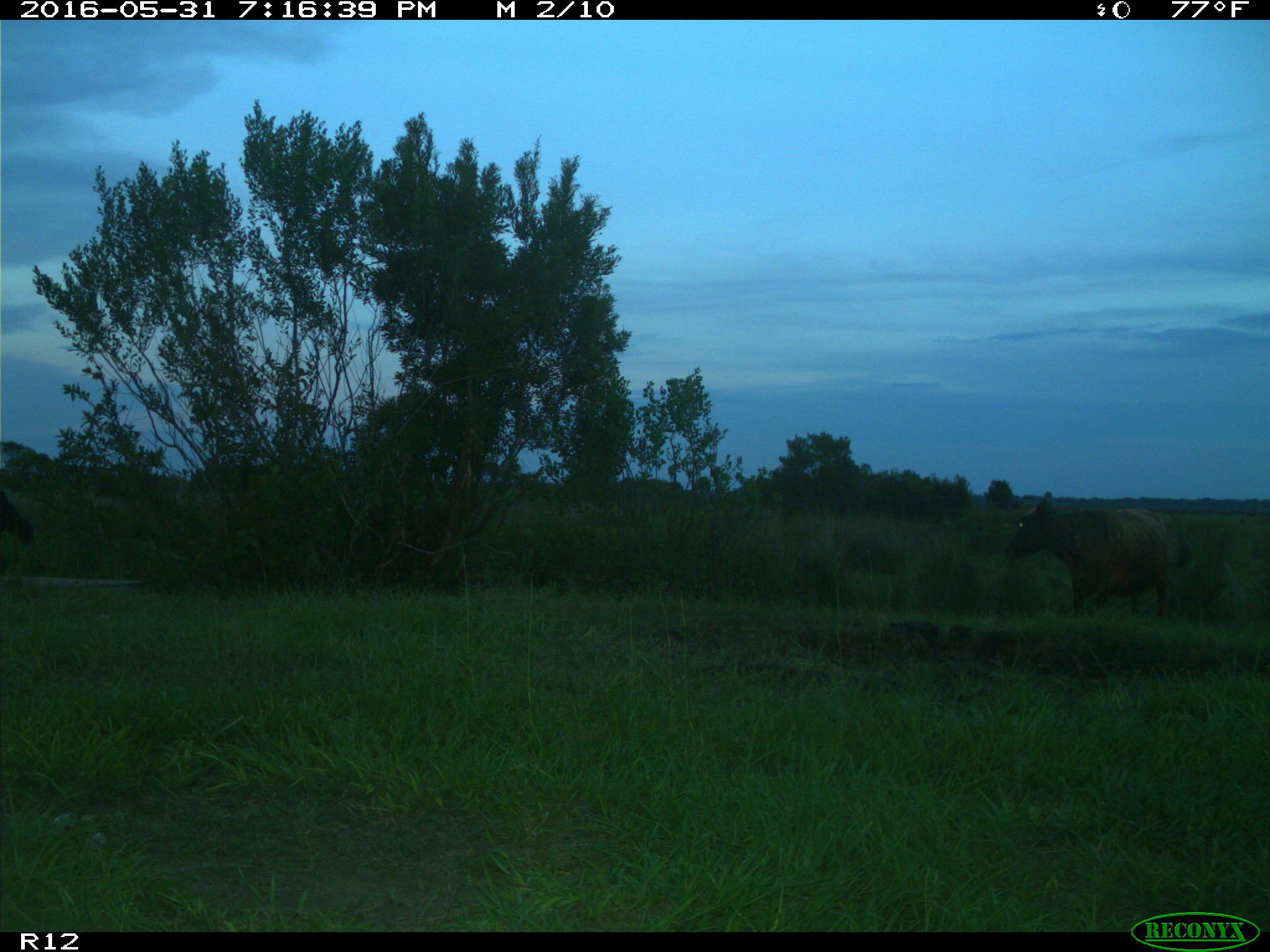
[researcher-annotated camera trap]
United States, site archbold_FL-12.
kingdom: Animalia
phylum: Chordata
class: Mammalia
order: Artiodactyla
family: Bovidae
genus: Bos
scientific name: Bos taurus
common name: domestic cow